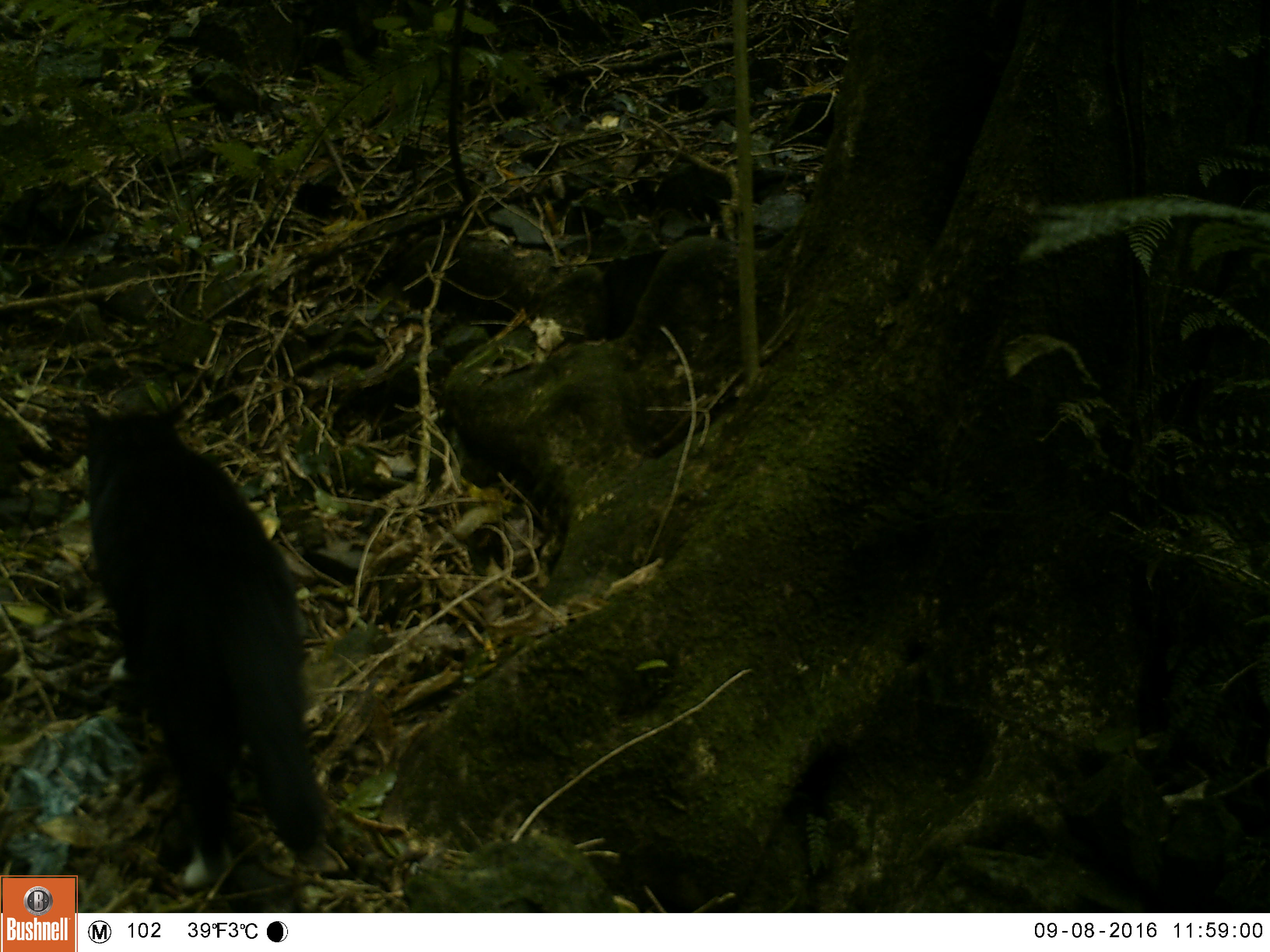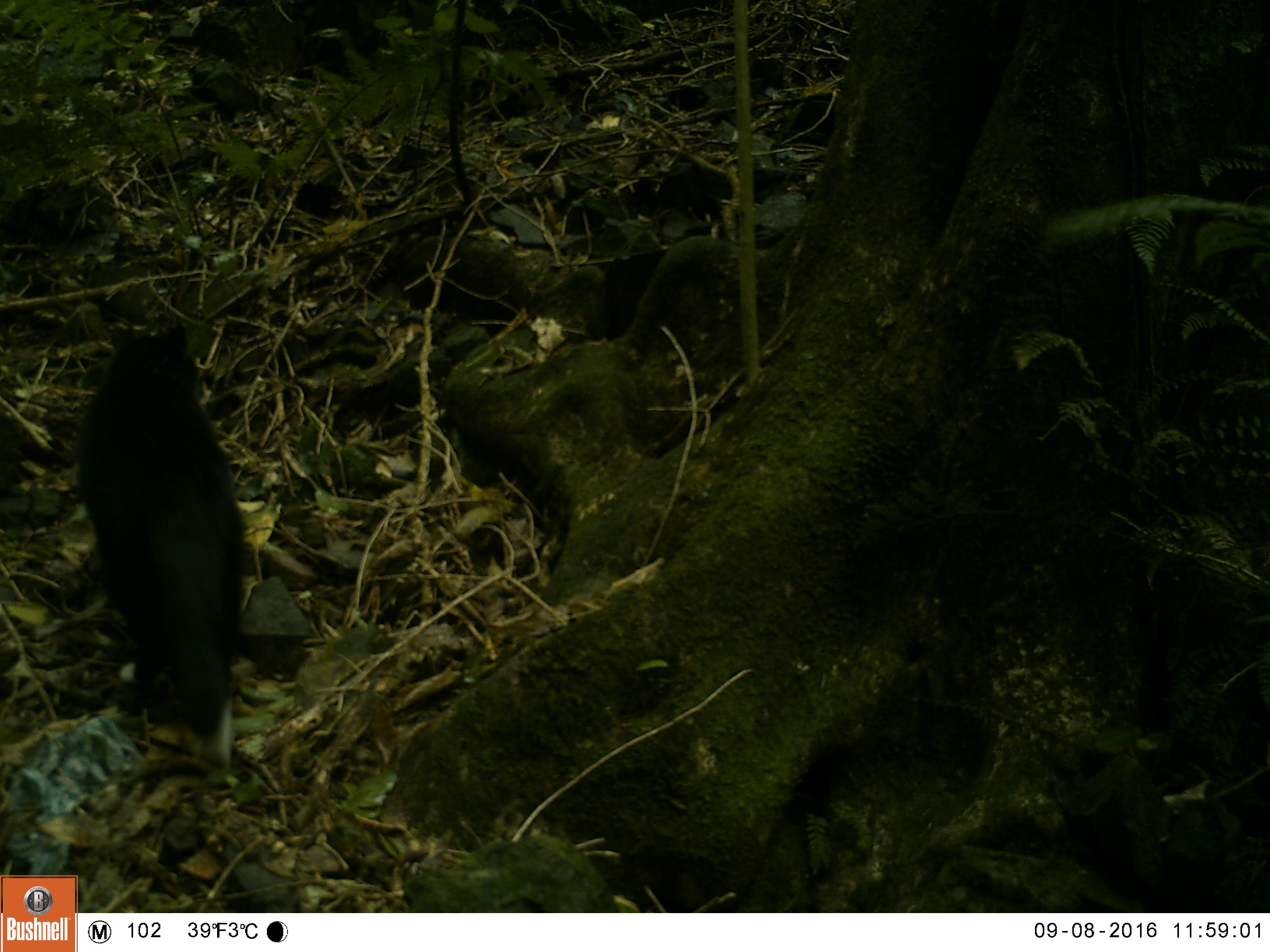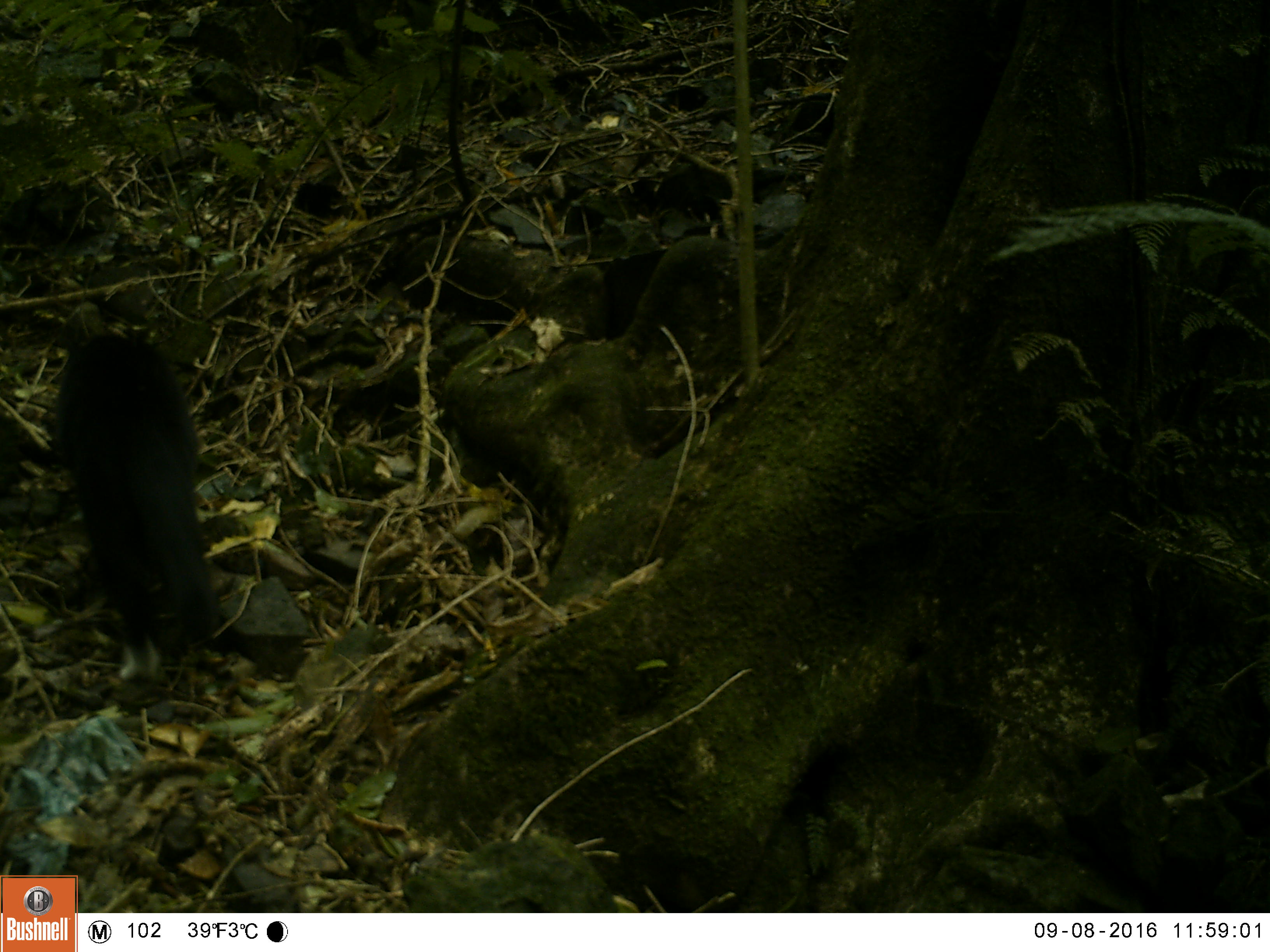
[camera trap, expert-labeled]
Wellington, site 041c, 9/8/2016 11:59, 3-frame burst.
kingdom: Animalia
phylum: Chordata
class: Mammalia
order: Carnivora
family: Felidae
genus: Felis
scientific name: Felis catus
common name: cat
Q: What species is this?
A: Cat (Felis catus).